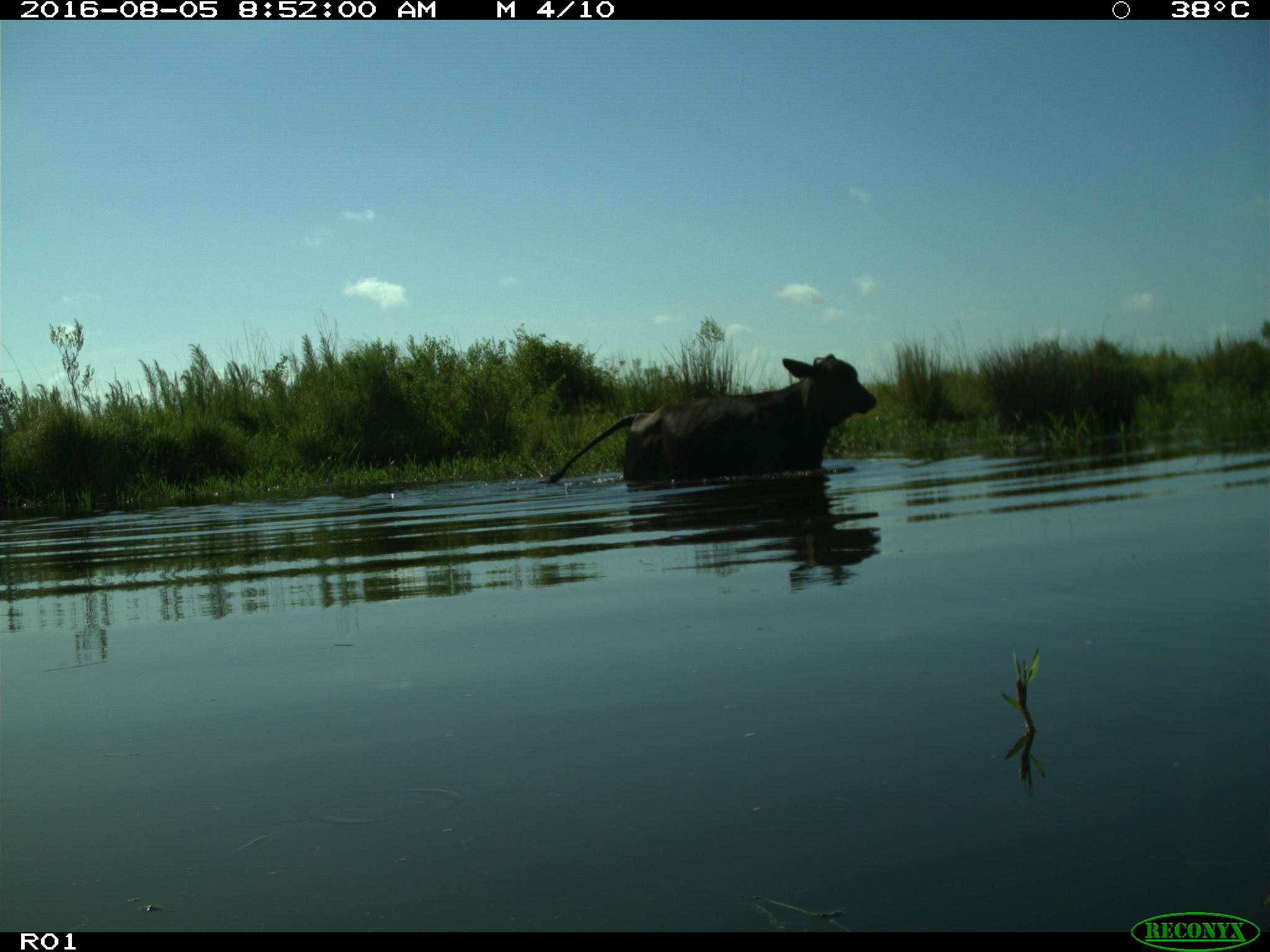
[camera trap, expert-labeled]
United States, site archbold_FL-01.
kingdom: Animalia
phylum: Chordata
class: Mammalia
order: Artiodactyla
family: Bovidae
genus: Bos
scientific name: Bos taurus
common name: domestic cow